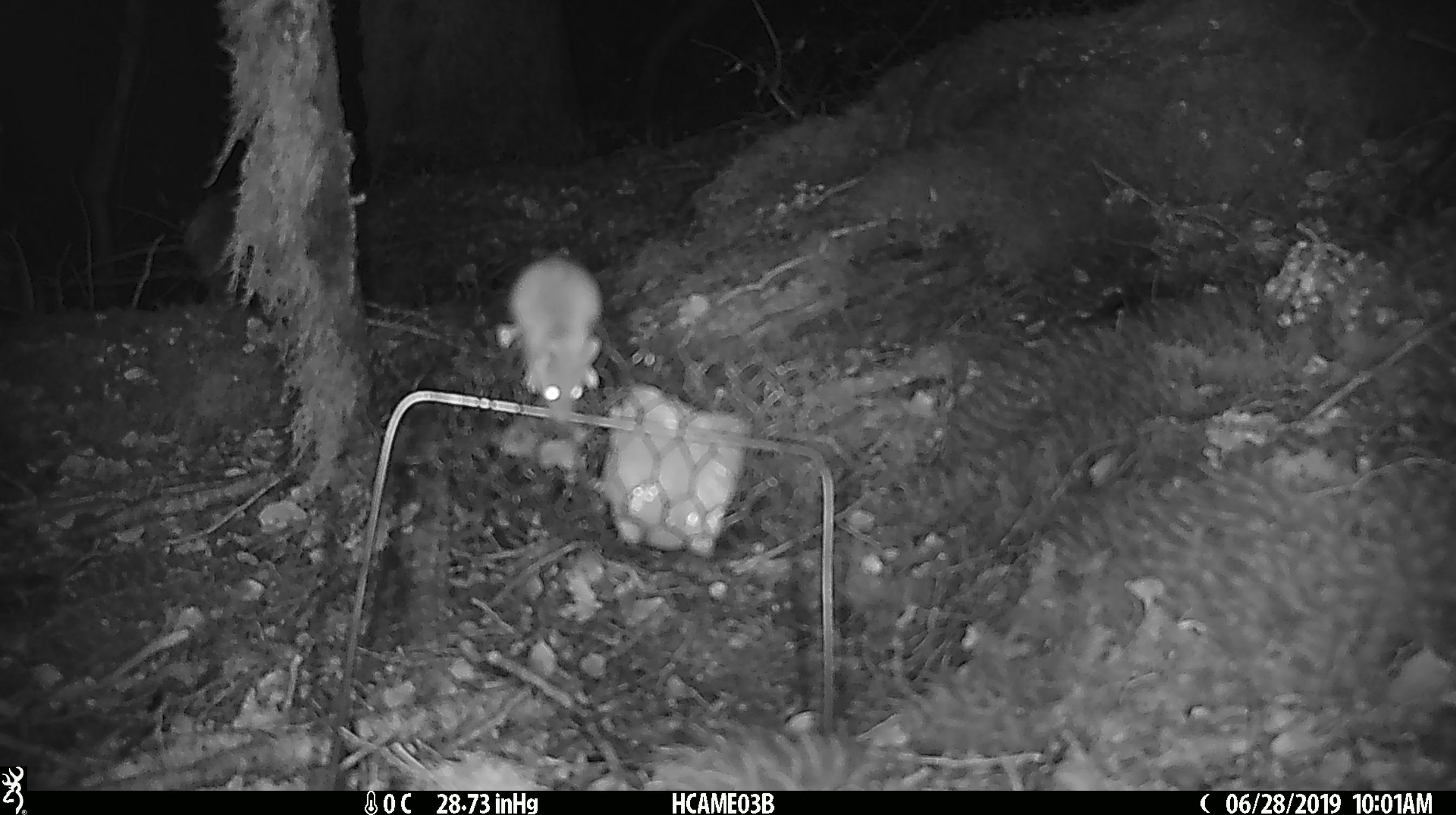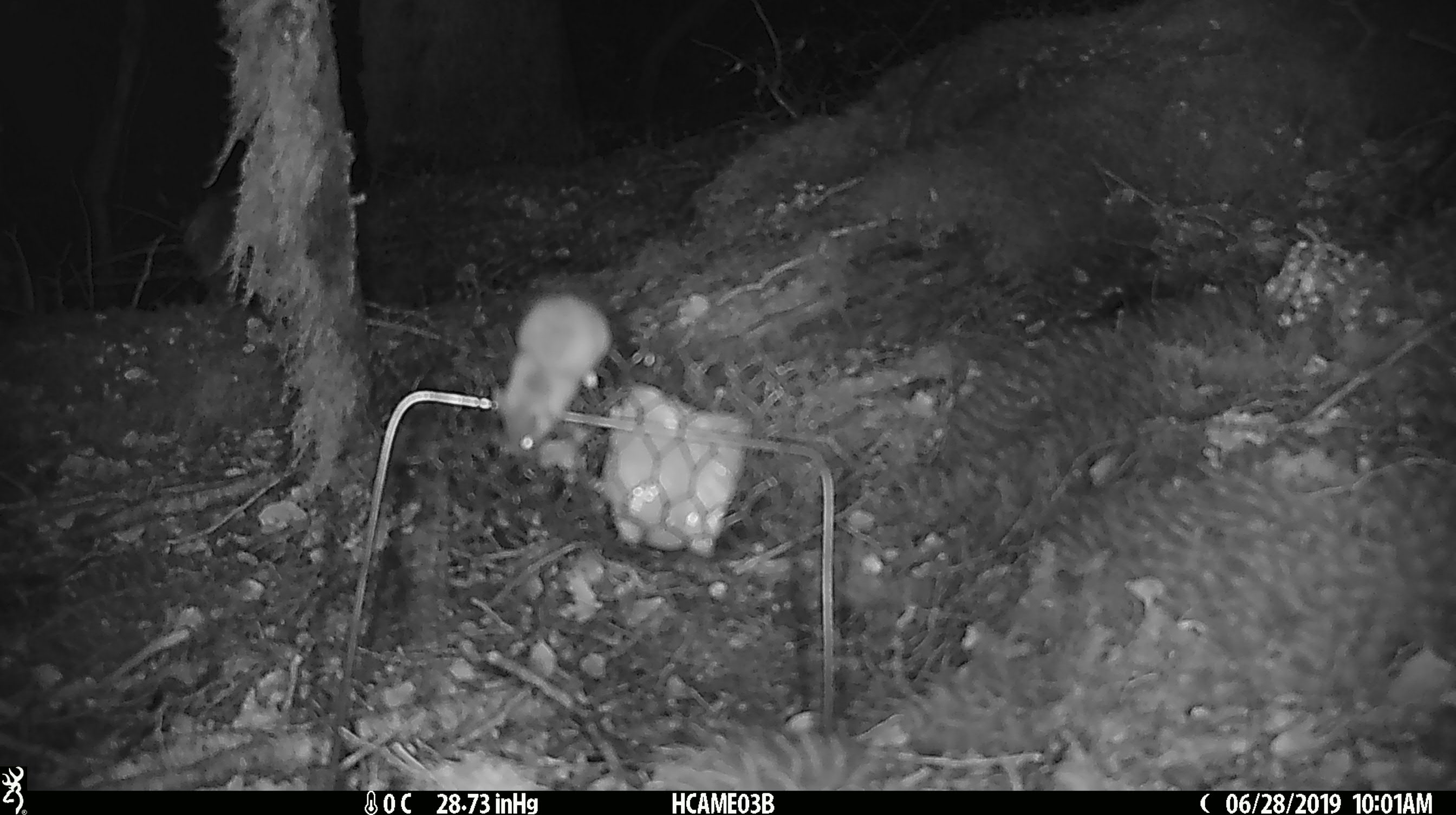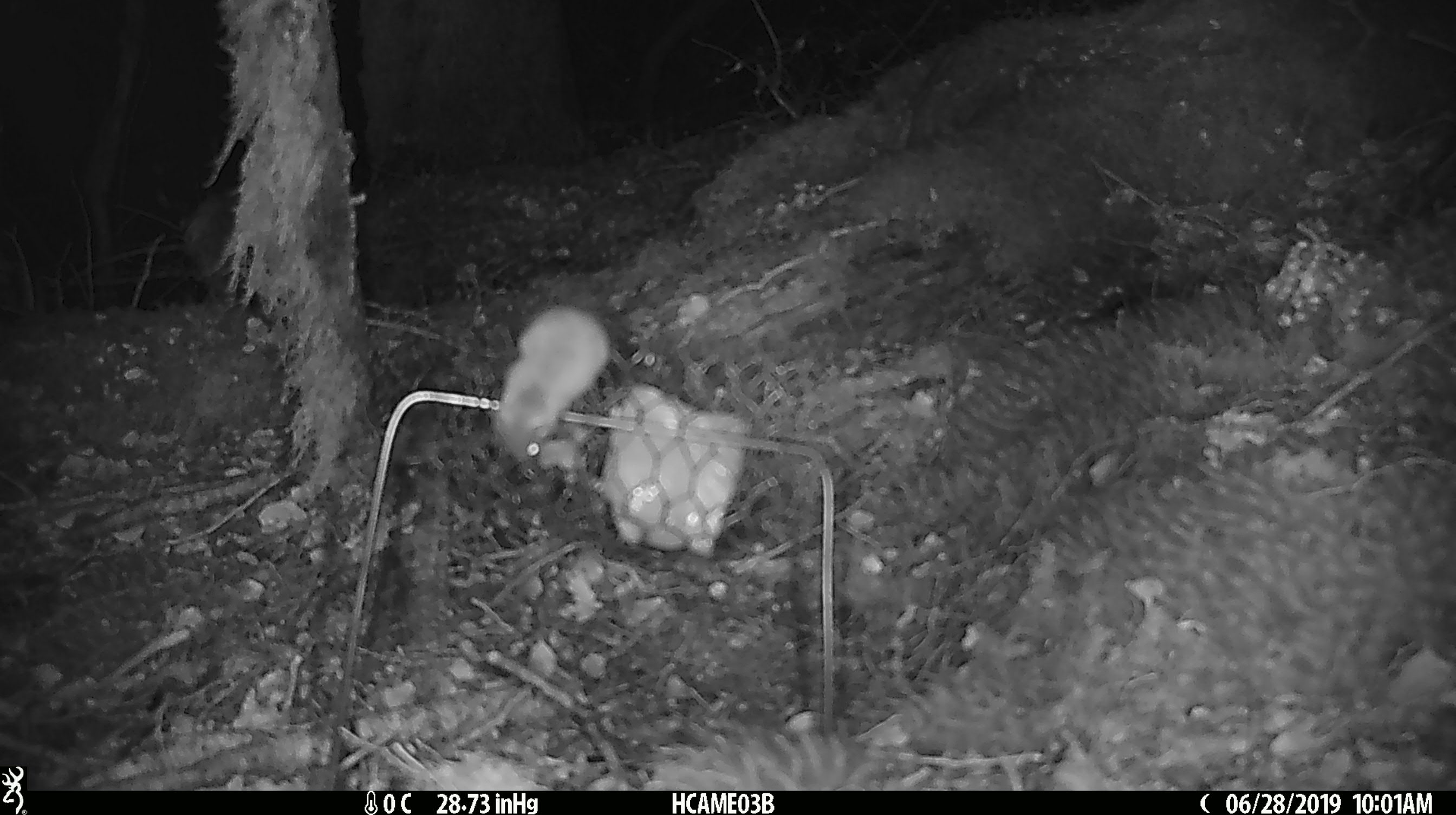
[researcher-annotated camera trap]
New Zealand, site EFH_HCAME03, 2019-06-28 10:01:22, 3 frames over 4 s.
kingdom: Animalia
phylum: Chordata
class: Mammalia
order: Rodentia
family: Muridae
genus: Mus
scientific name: Mus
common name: mouse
Mouse (Mus).